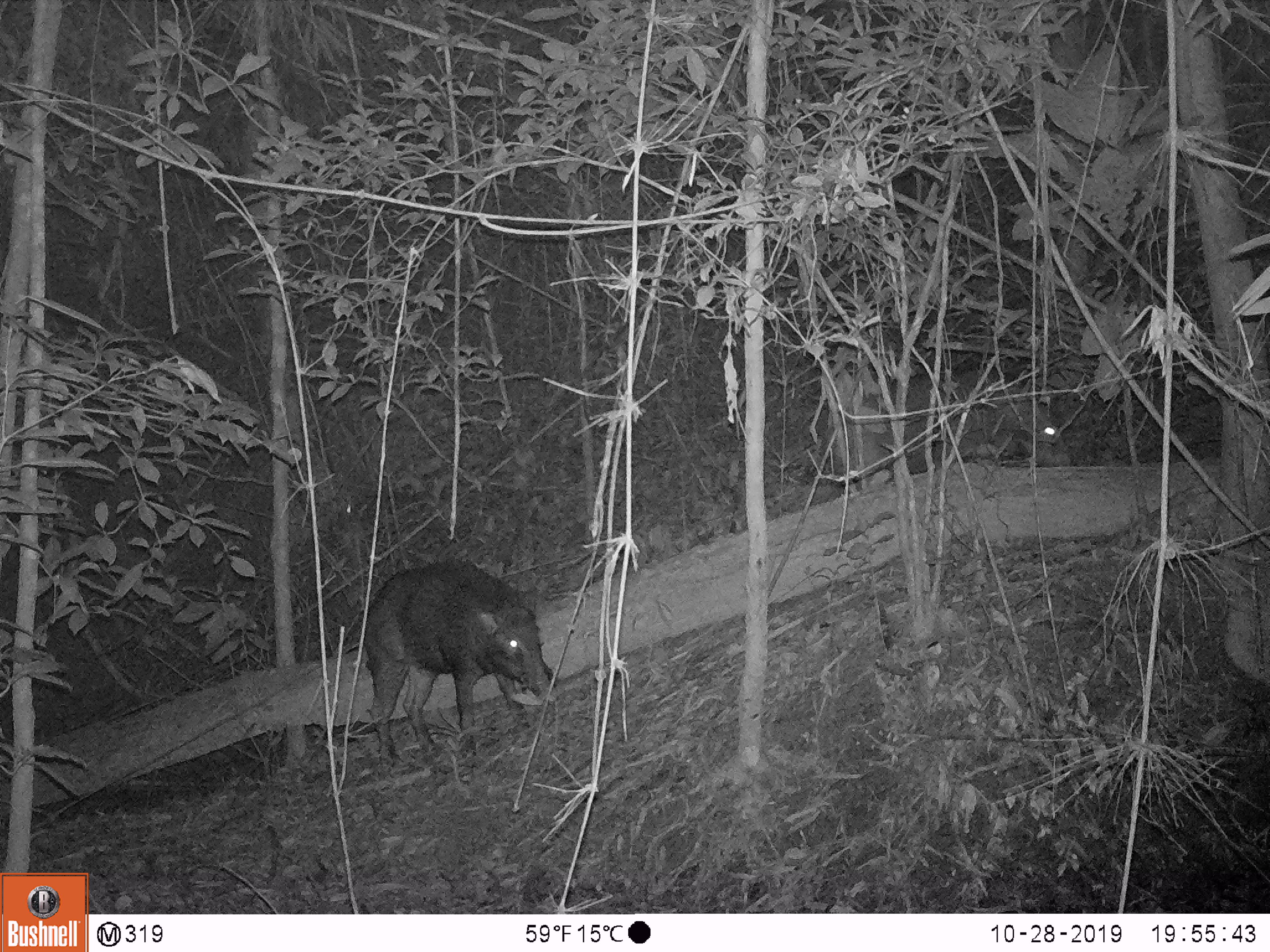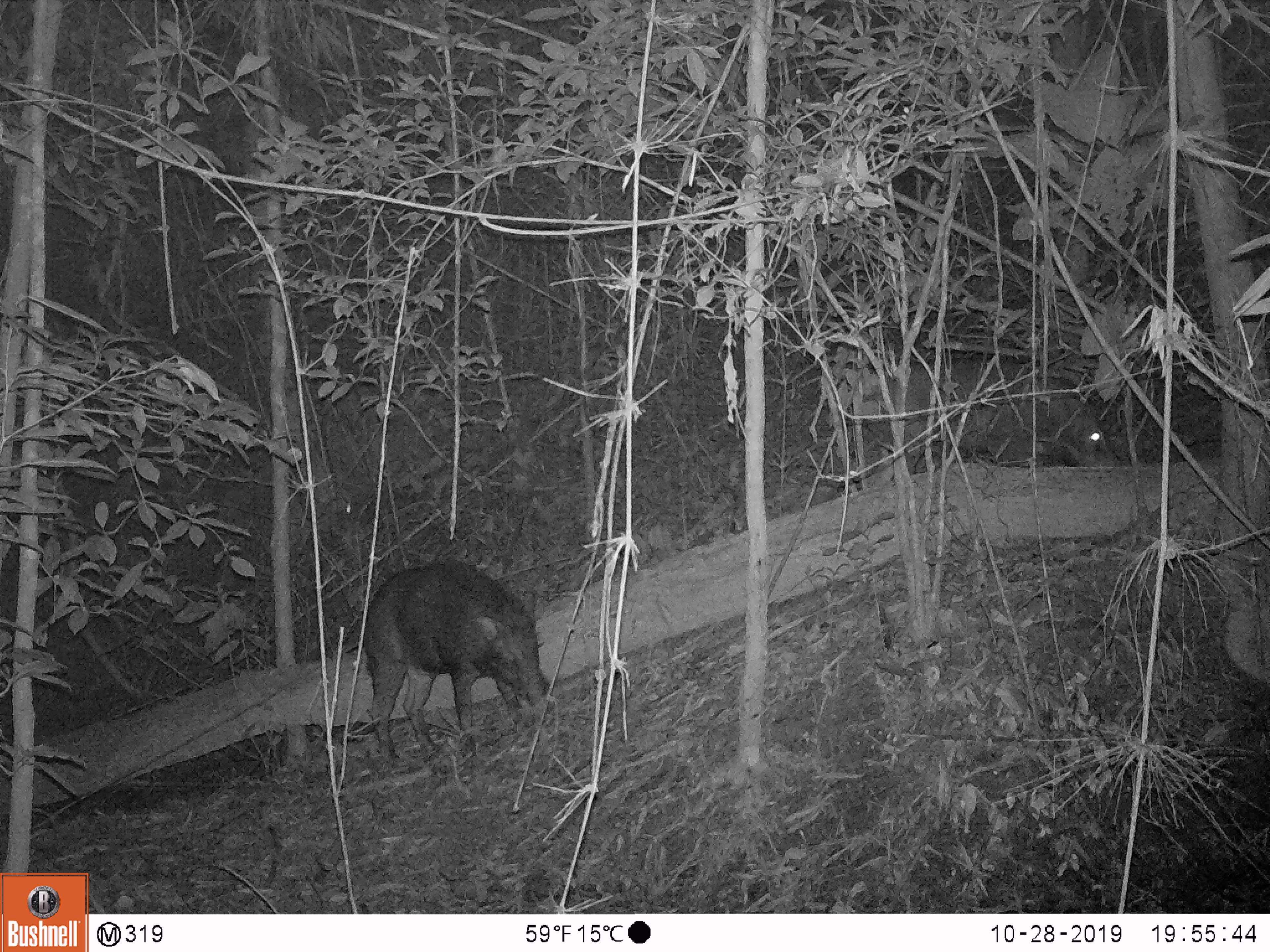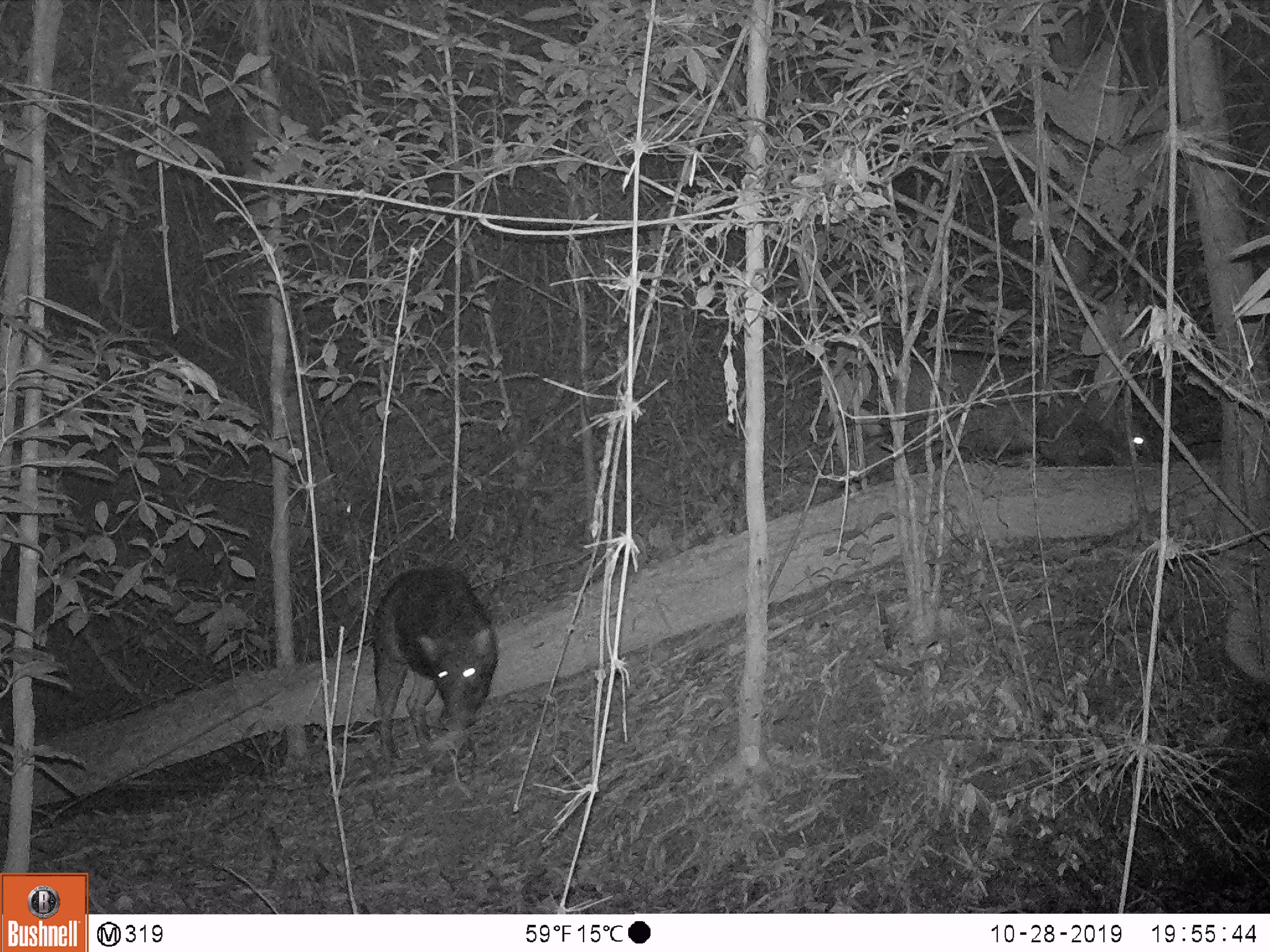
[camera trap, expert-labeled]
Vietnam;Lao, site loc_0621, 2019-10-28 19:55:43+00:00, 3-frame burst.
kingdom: Animalia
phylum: Chordata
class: Mammalia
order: Artiodactyla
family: Suidae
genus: Sus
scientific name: Sus scrofa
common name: eurasian wild pig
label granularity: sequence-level